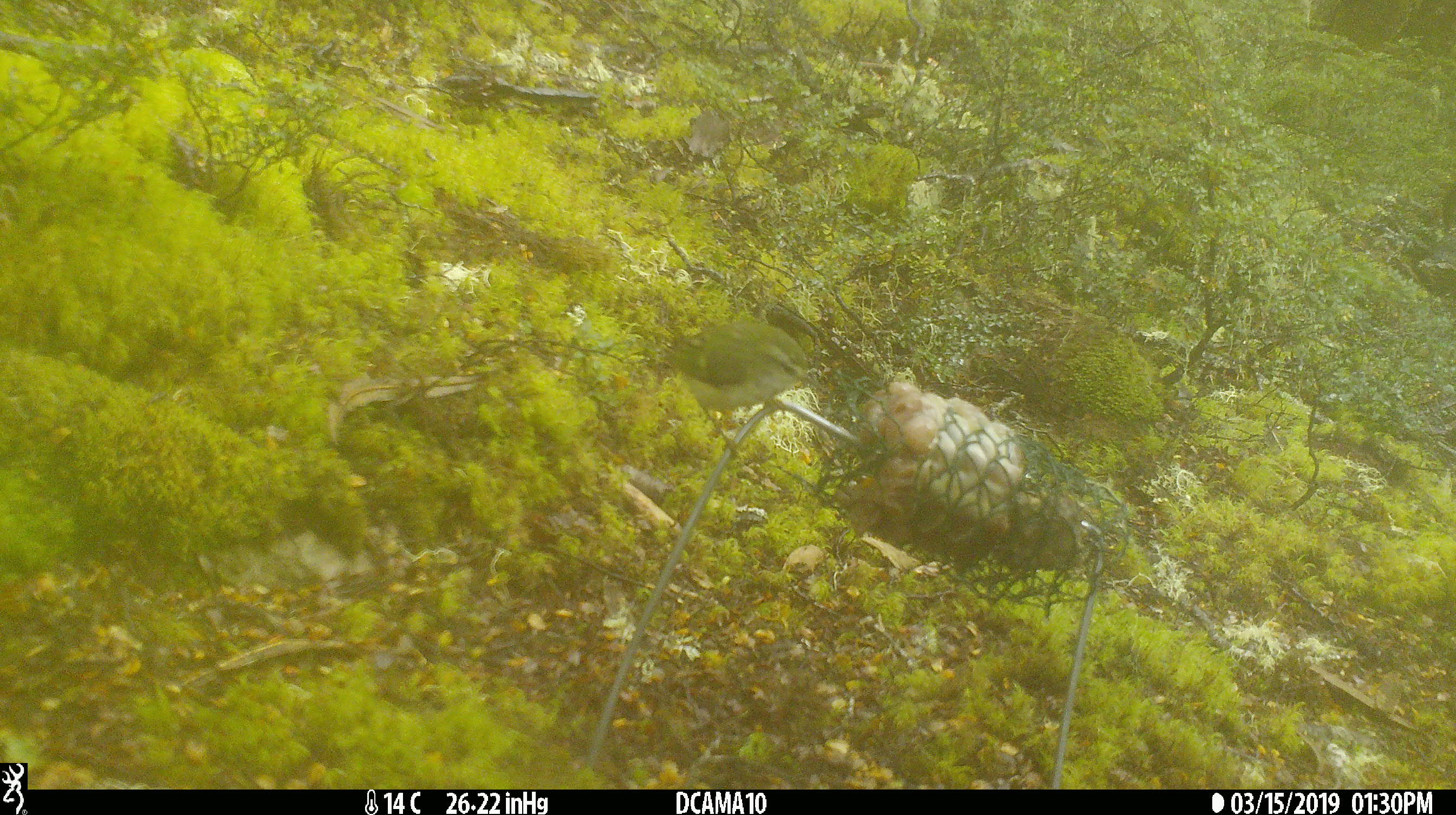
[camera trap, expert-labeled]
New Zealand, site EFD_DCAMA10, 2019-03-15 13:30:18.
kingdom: Animalia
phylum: Chordata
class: Aves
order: Passeriformes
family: Acanthisittidae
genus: Acanthisitta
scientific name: Acanthisitta chloris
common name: rifleman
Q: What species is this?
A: Rifleman (Acanthisitta chloris).